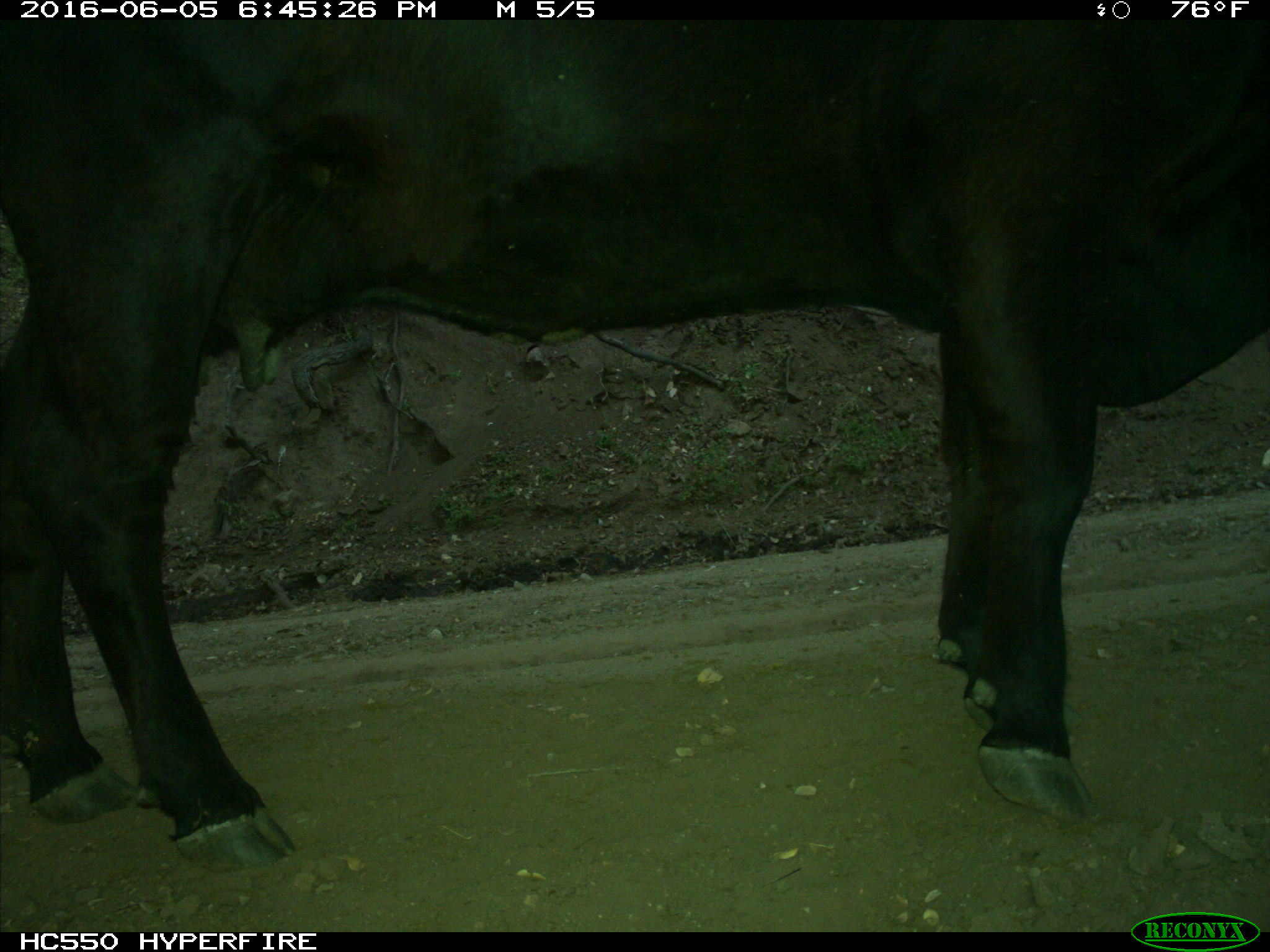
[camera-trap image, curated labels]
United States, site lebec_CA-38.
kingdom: Animalia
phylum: Chordata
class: Mammalia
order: Artiodactyla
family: Bovidae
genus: Bos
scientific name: Bos taurus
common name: domestic cow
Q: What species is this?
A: Bos taurus (domestic cow).